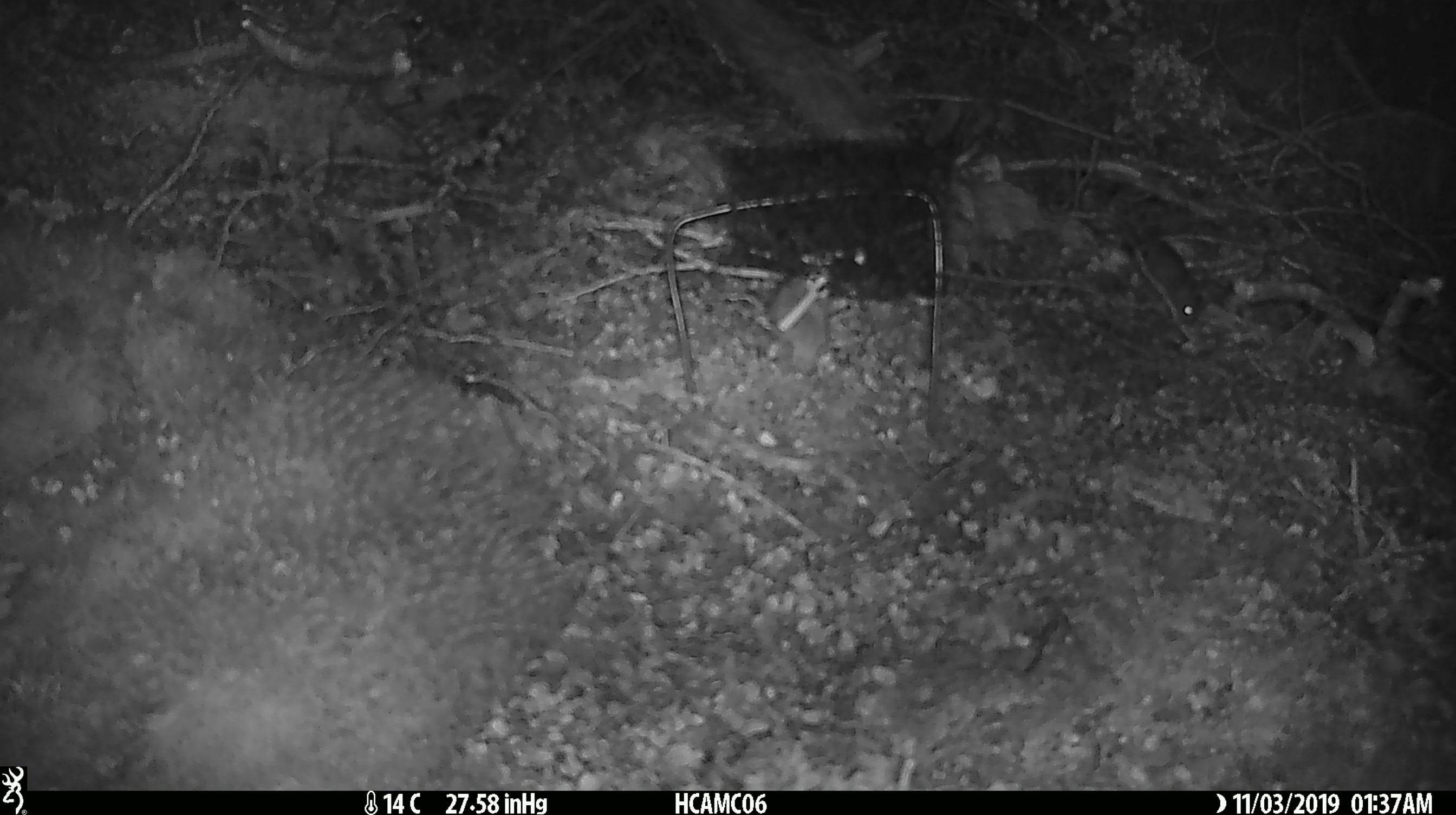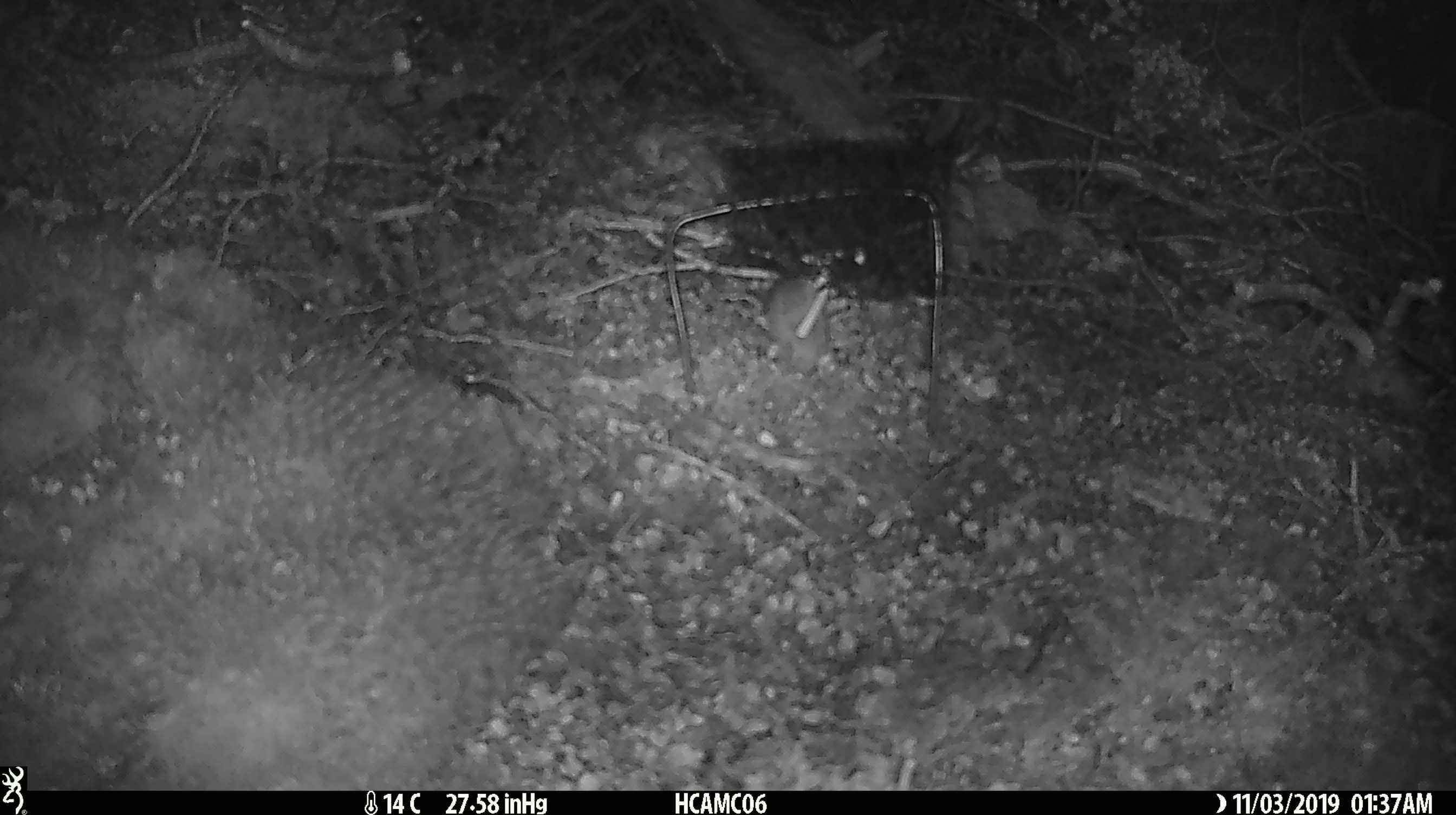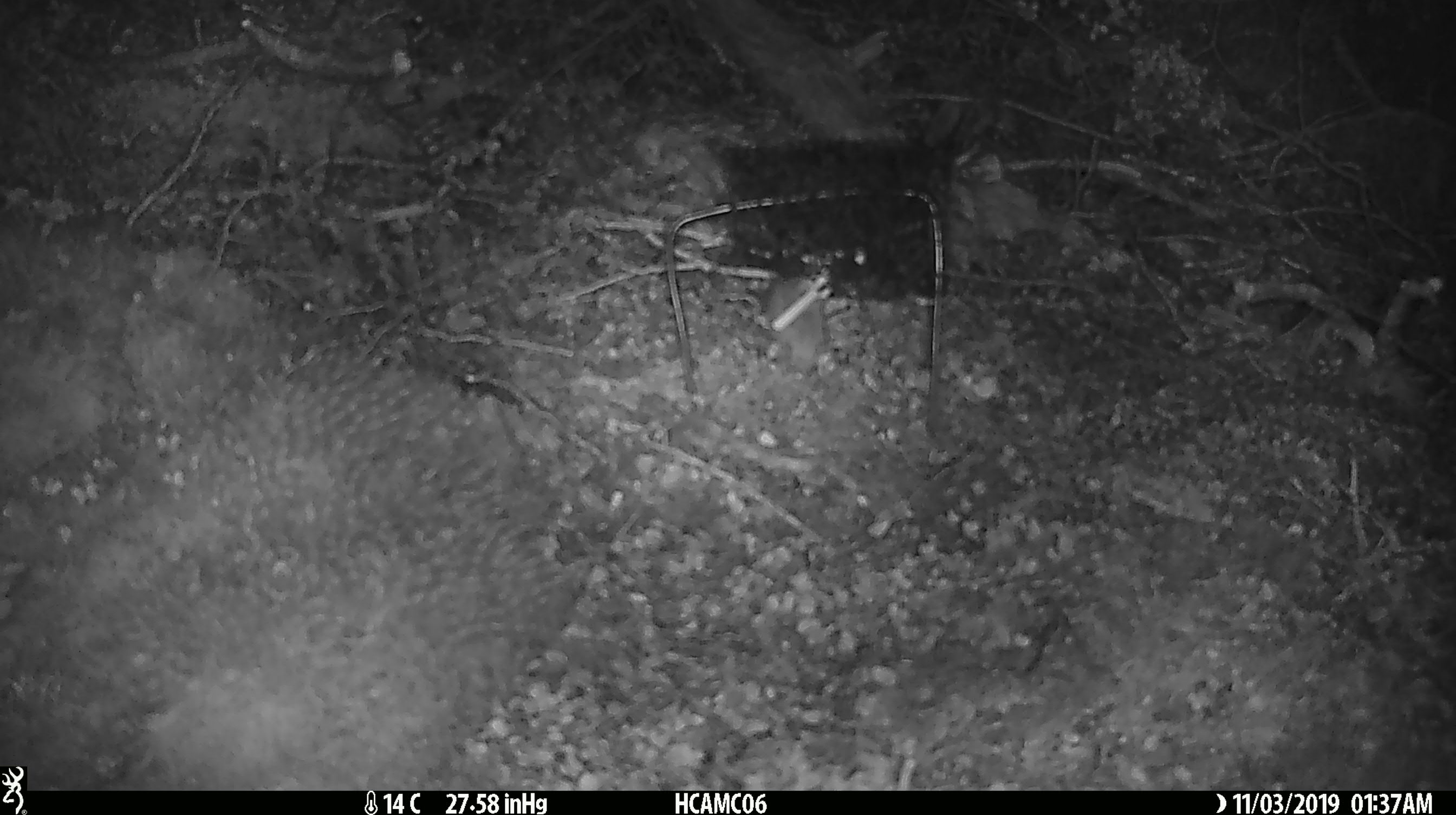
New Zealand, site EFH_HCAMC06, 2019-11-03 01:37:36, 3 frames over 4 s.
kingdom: Animalia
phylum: Chordata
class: Mammalia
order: Rodentia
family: Muridae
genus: Mus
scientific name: Mus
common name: mouse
Mouse (Mus).